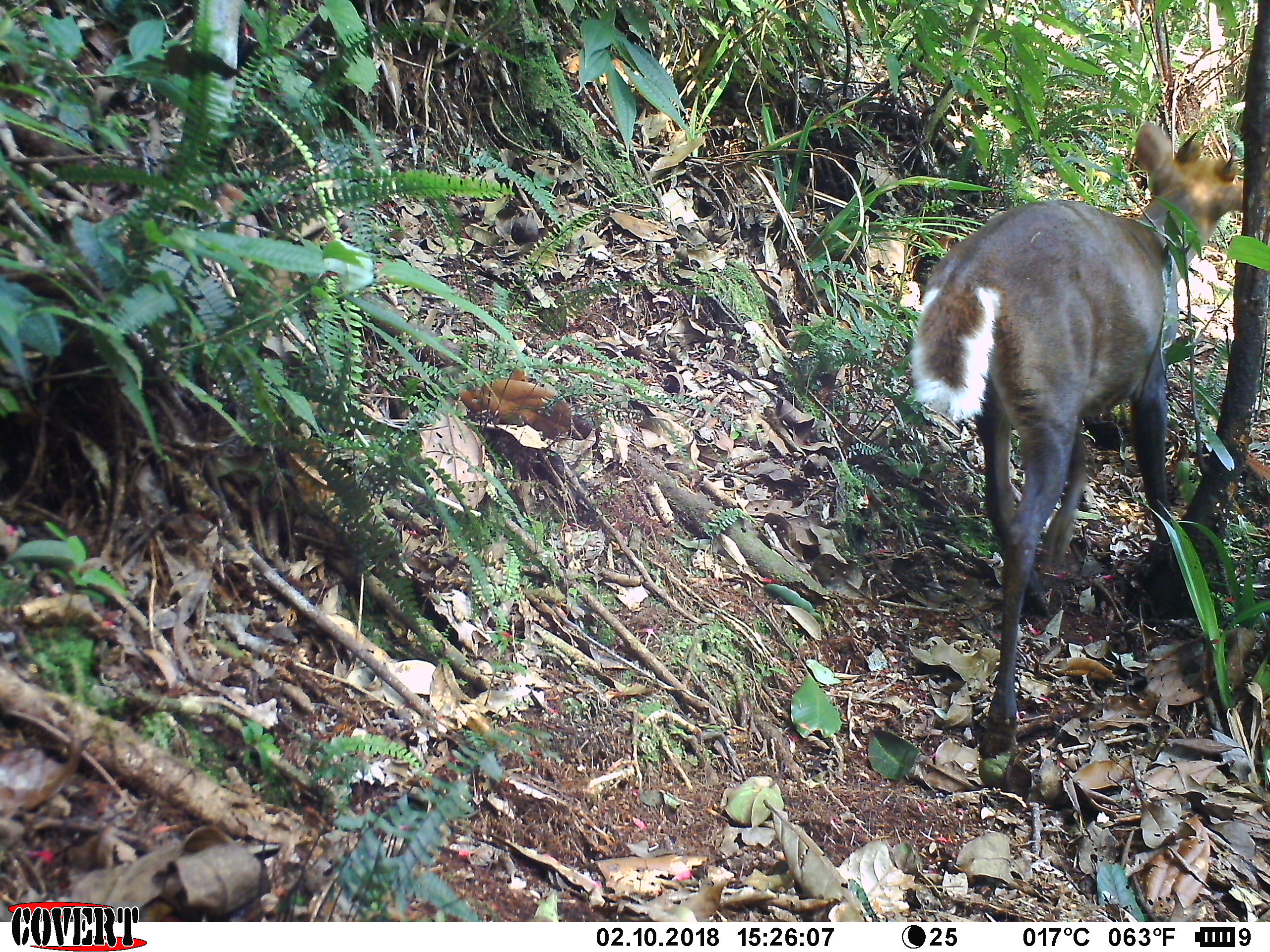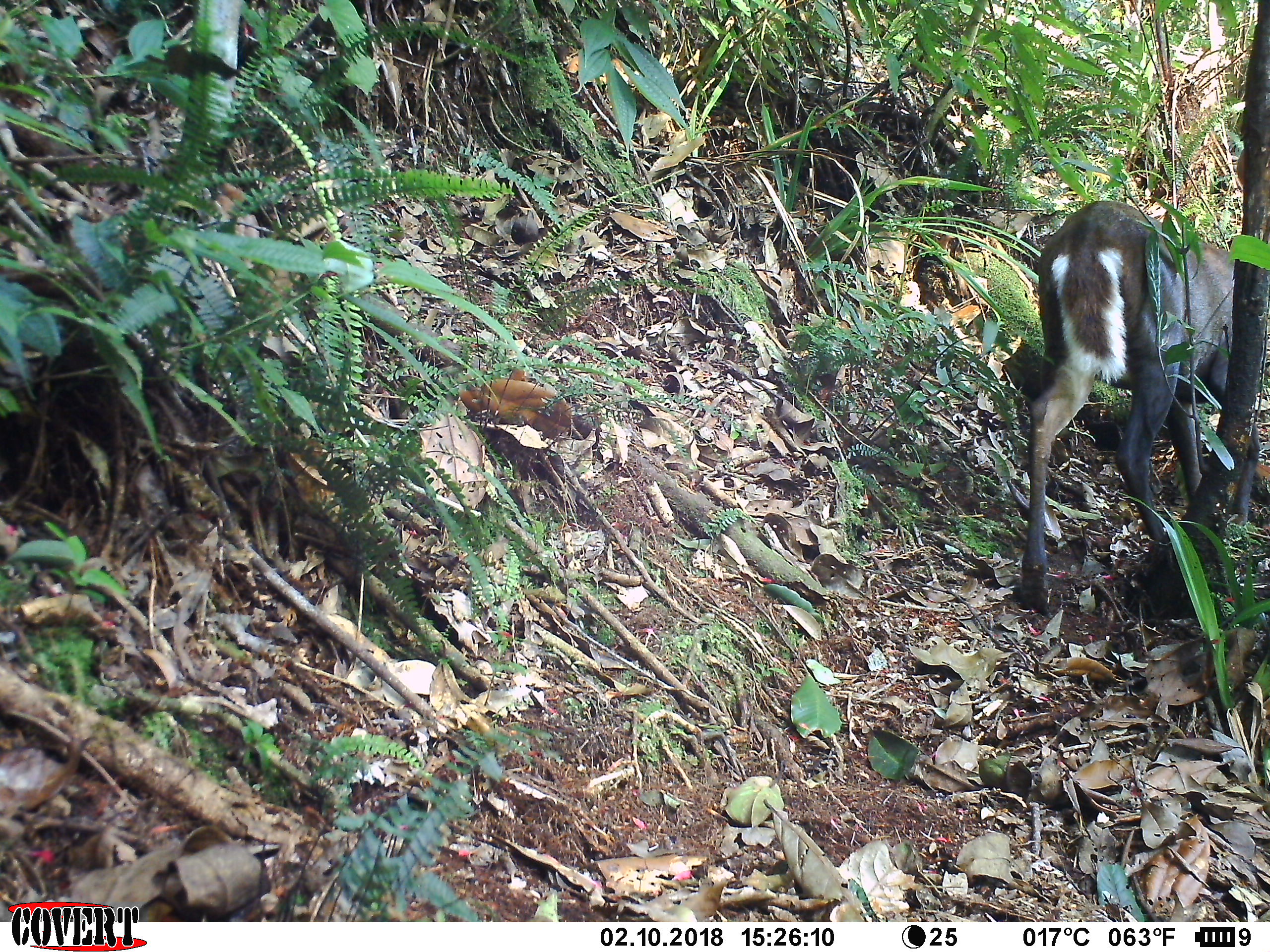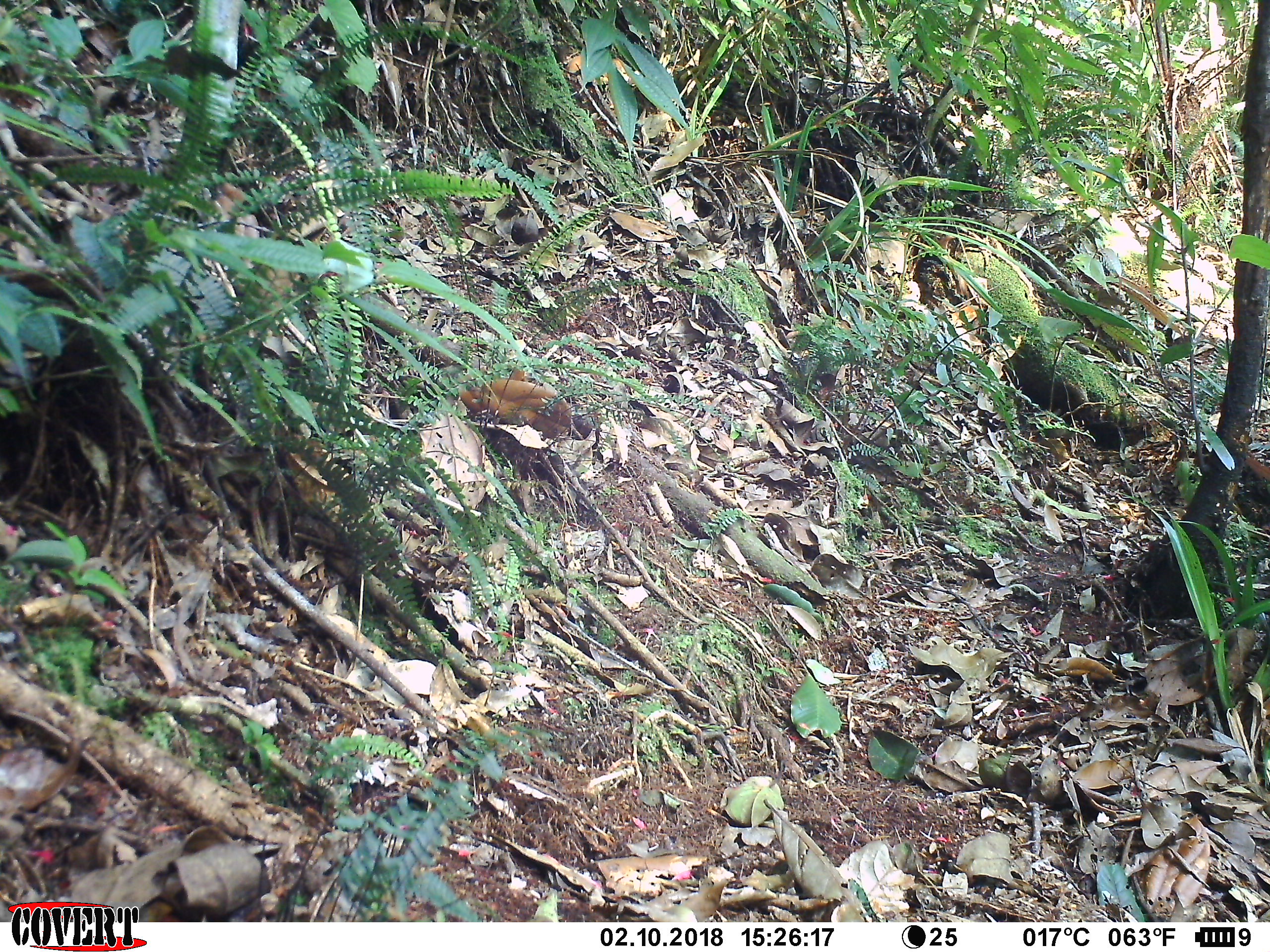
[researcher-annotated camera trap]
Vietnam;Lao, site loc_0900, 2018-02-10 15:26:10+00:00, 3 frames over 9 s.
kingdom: Animalia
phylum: Chordata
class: Mammalia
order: Artiodactyla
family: Cervidae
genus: Muntiacus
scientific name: Muntiacus rooseveltorum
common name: roosevelt's muntjac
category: roosevelts muntjac group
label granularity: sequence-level